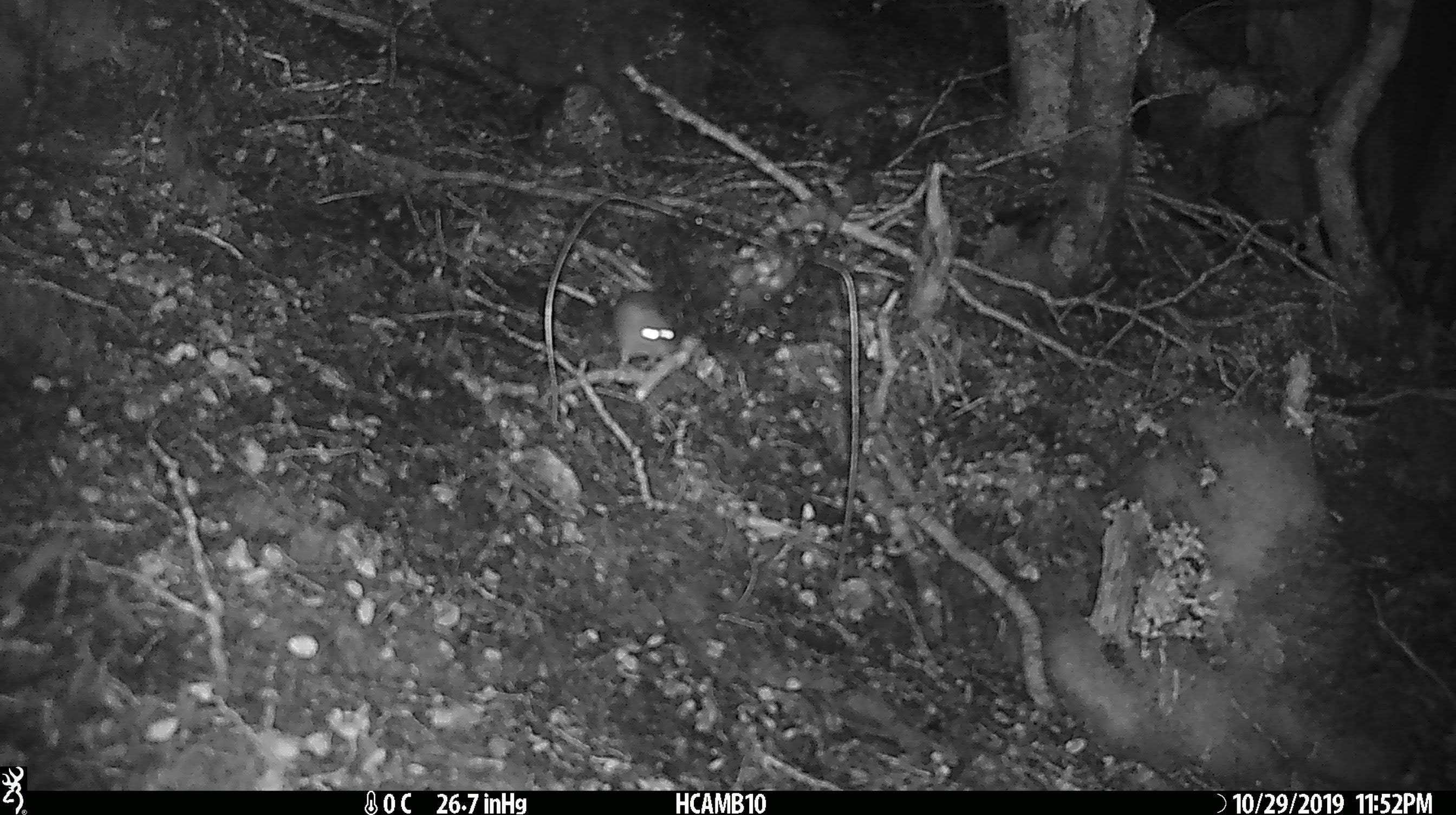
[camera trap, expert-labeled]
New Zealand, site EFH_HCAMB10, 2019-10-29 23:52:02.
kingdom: Animalia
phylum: Chordata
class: Mammalia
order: Rodentia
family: Muridae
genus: Mus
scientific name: Mus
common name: mouse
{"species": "mouse (Mus)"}